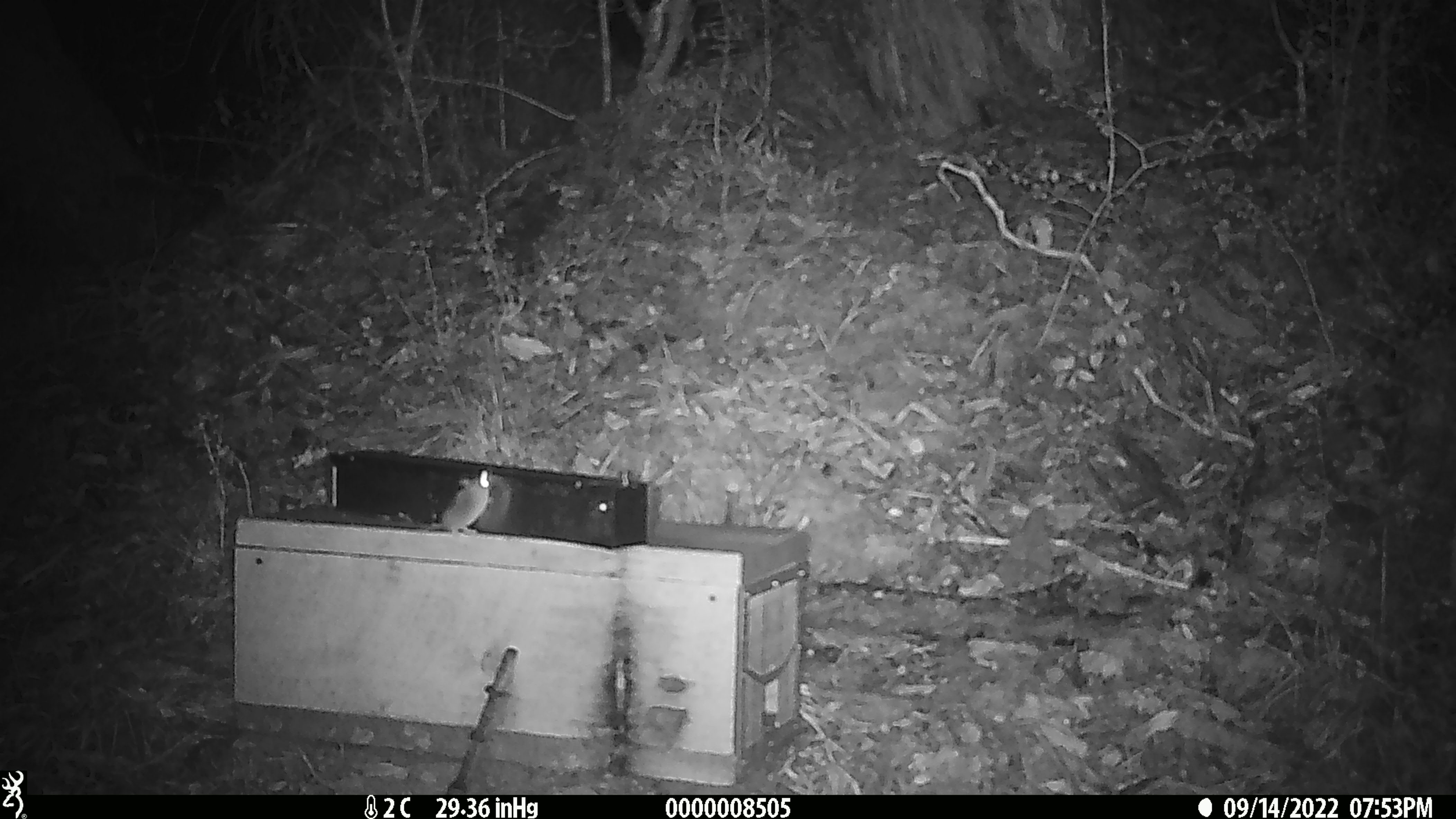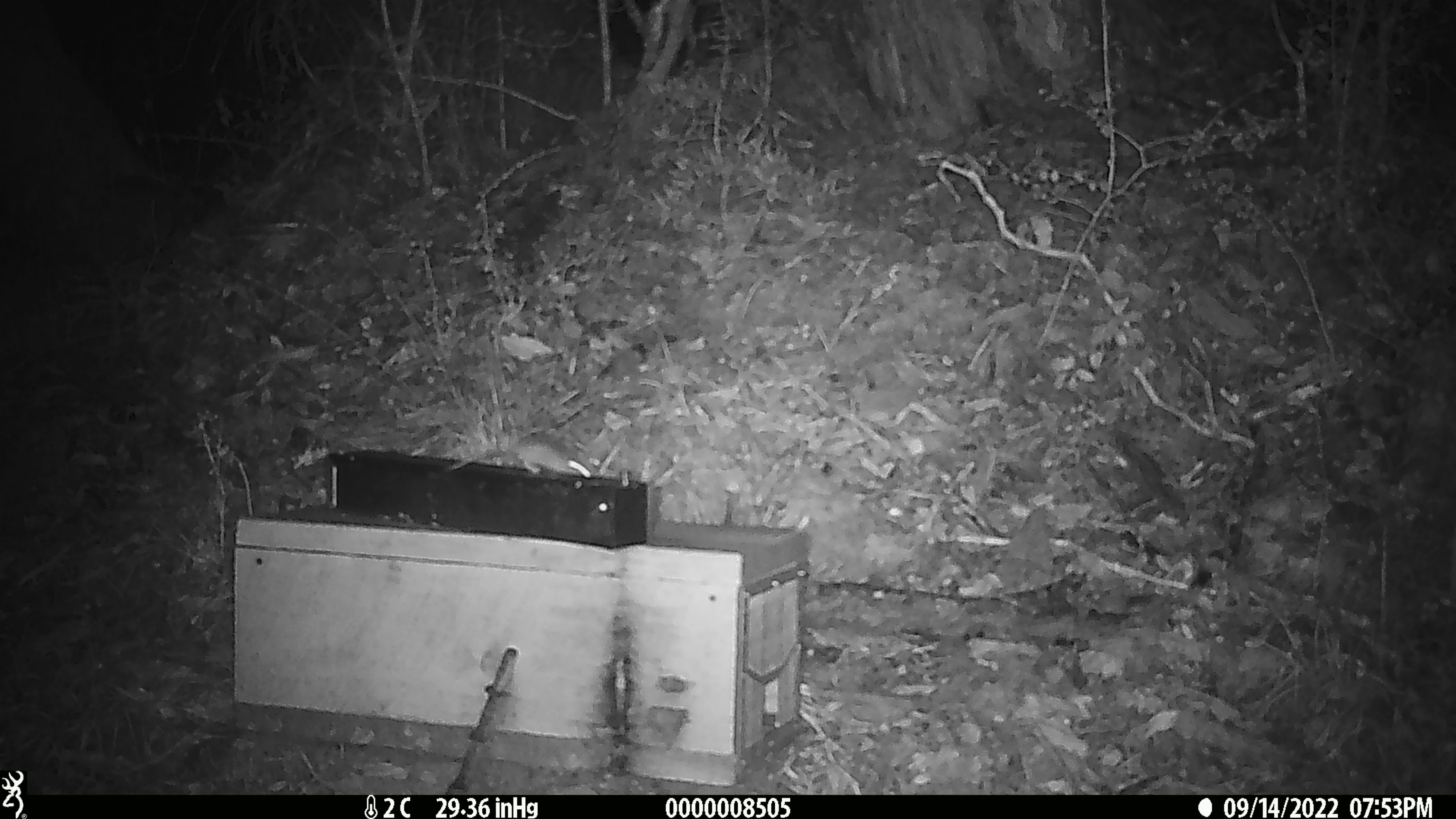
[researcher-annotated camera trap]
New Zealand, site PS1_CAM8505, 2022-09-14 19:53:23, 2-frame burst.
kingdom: Animalia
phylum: Chordata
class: Mammalia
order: Rodentia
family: Muridae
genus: Mus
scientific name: Mus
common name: mouse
Mouse (Mus).